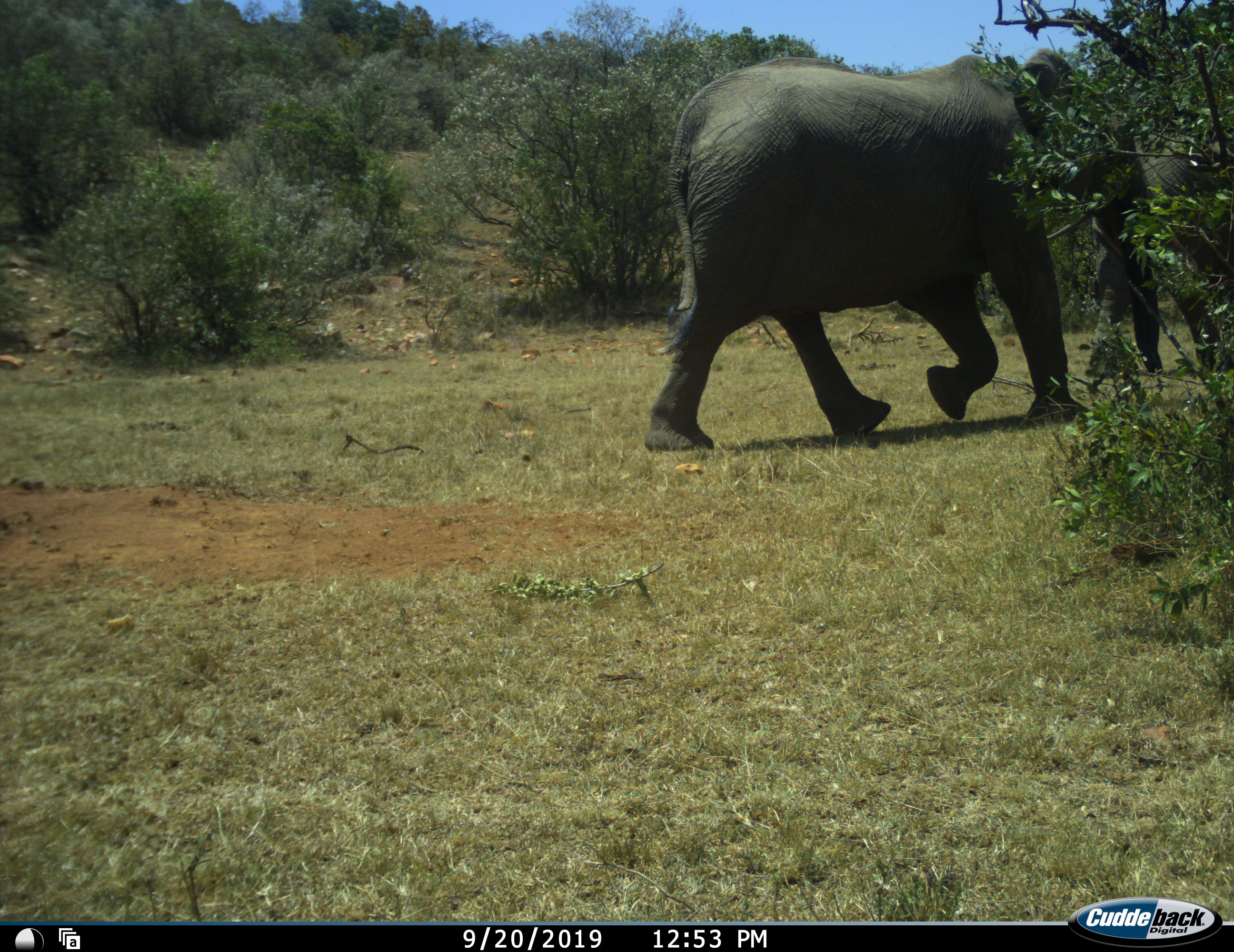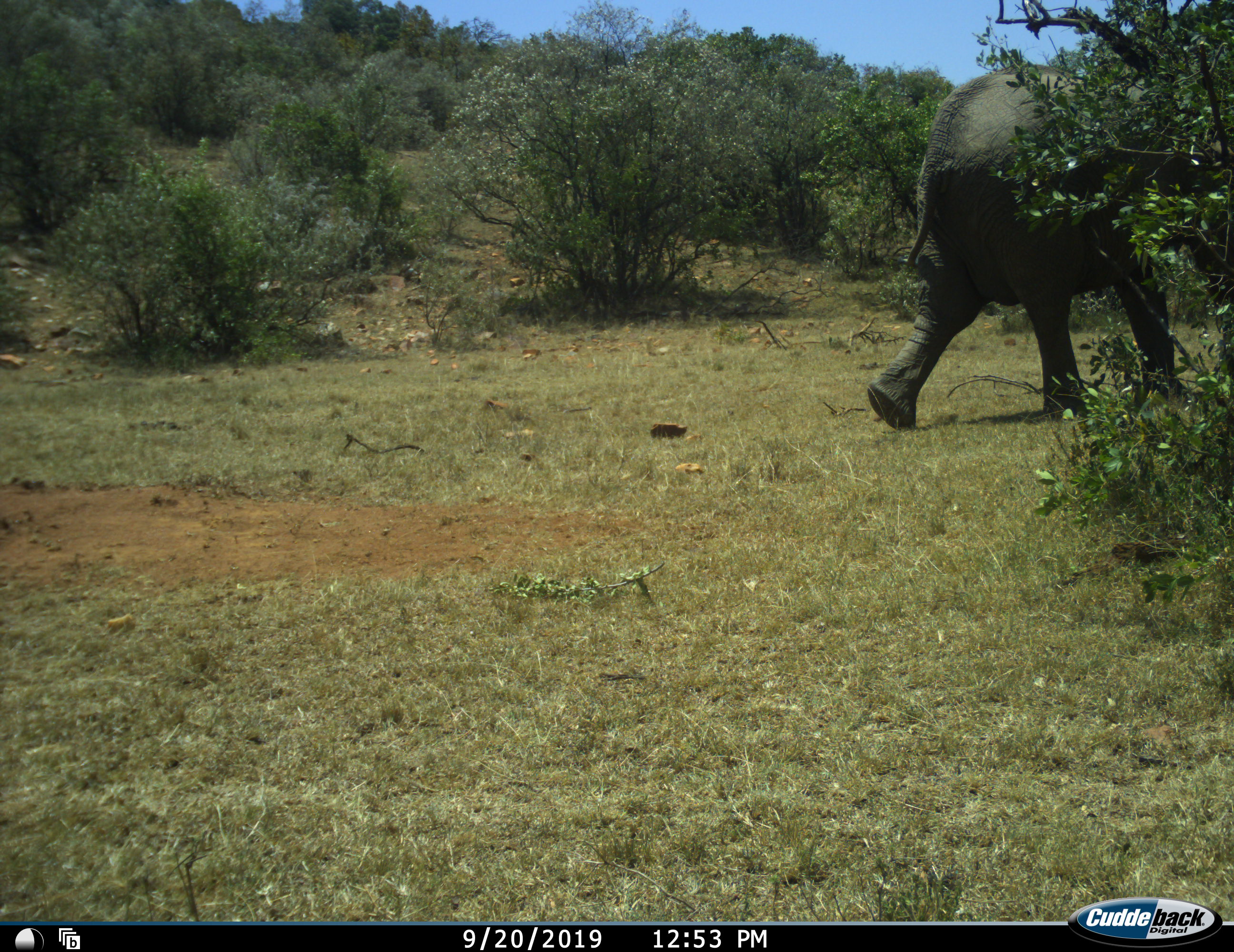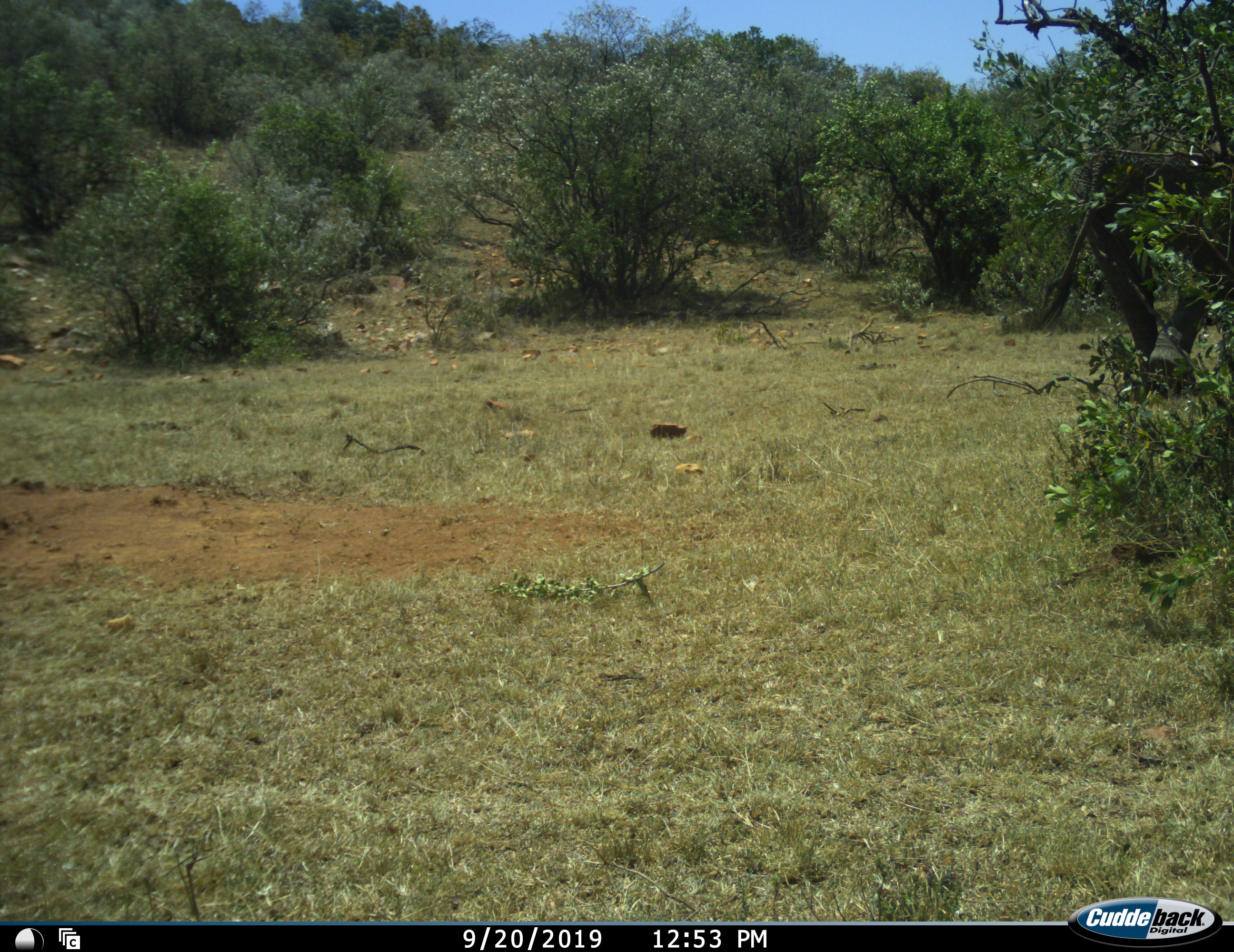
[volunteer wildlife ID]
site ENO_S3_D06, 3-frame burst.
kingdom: Animalia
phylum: Chordata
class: Mammalia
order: Proboscidea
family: Elephantidae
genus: Loxodonta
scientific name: Loxodonta africana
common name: african bush elephant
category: elephant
Elephant (african bush elephant) (Loxodonta africana), count 2. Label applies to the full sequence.